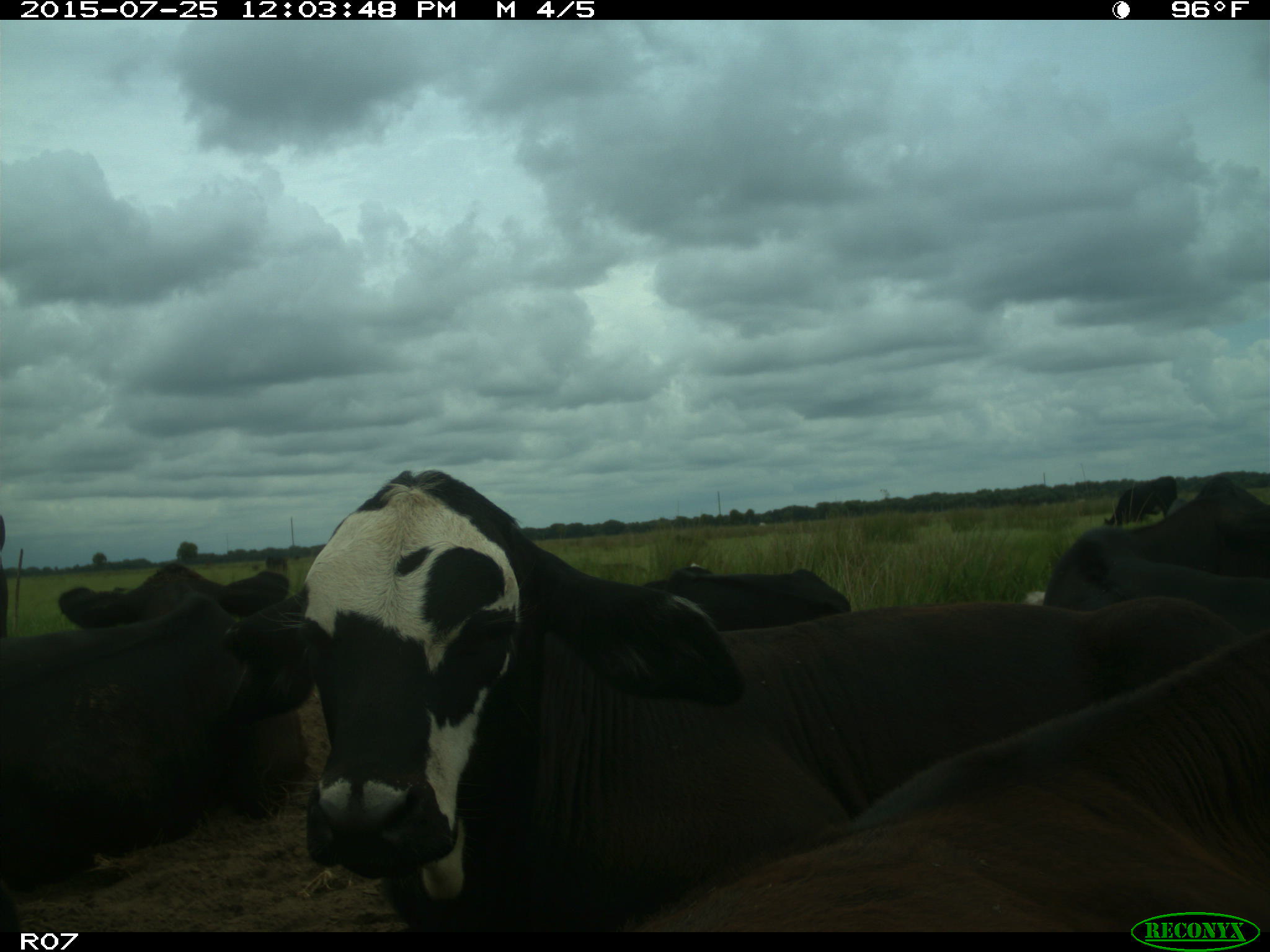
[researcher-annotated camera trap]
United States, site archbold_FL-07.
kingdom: Animalia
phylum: Chordata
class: Mammalia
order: Artiodactyla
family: Bovidae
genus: Bos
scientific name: Bos taurus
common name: domestic cow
Bos taurus (domestic cow).